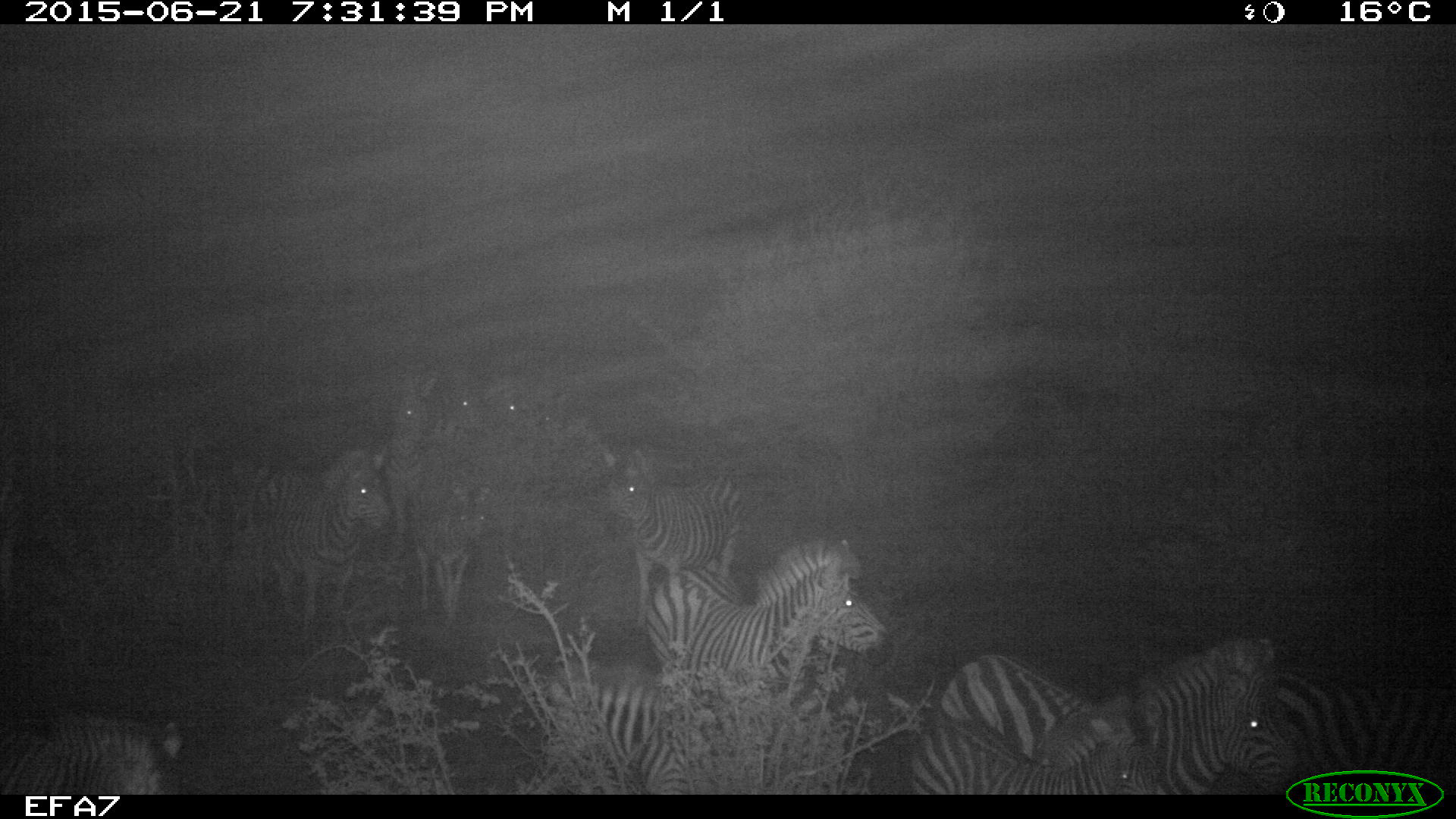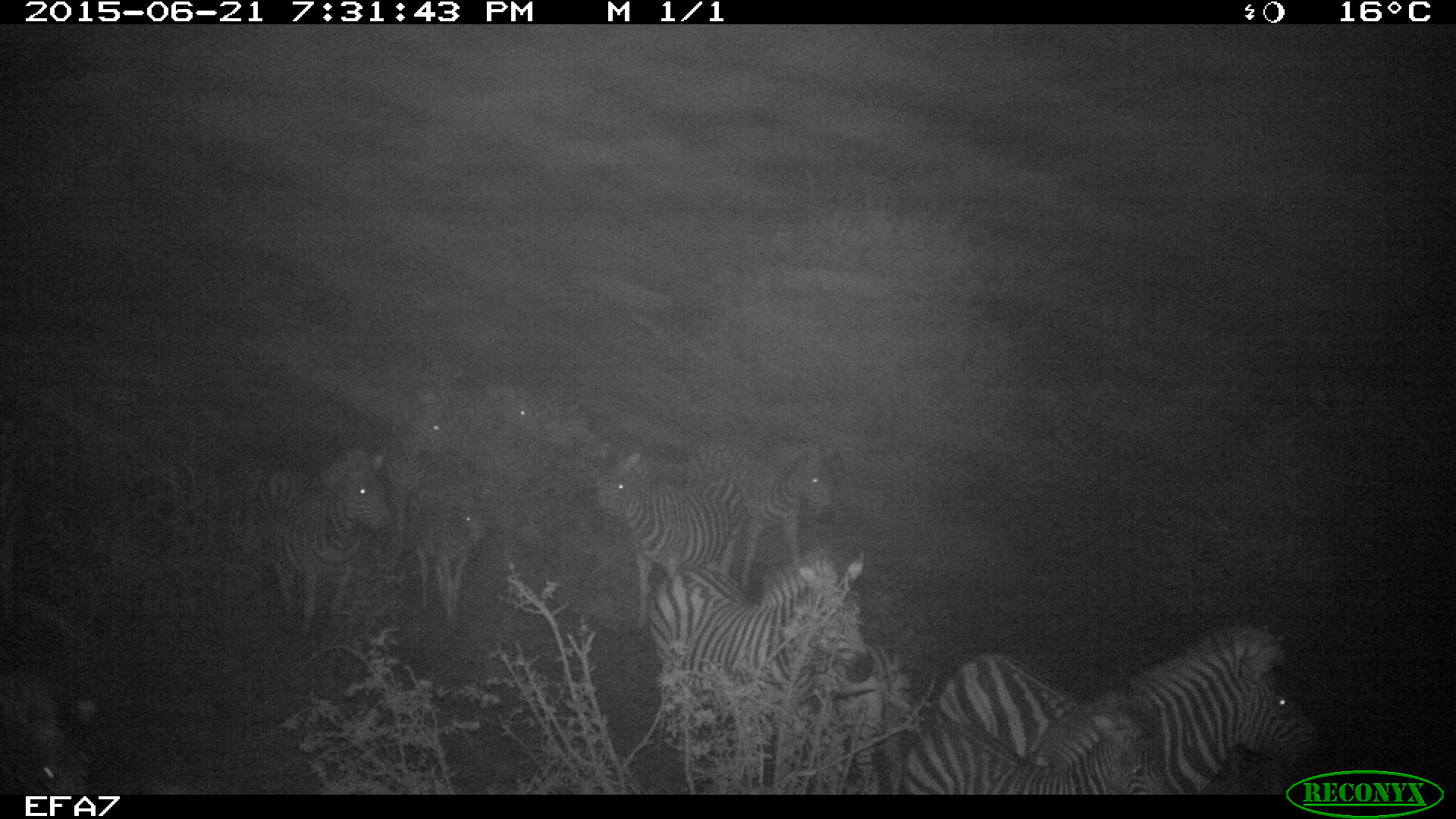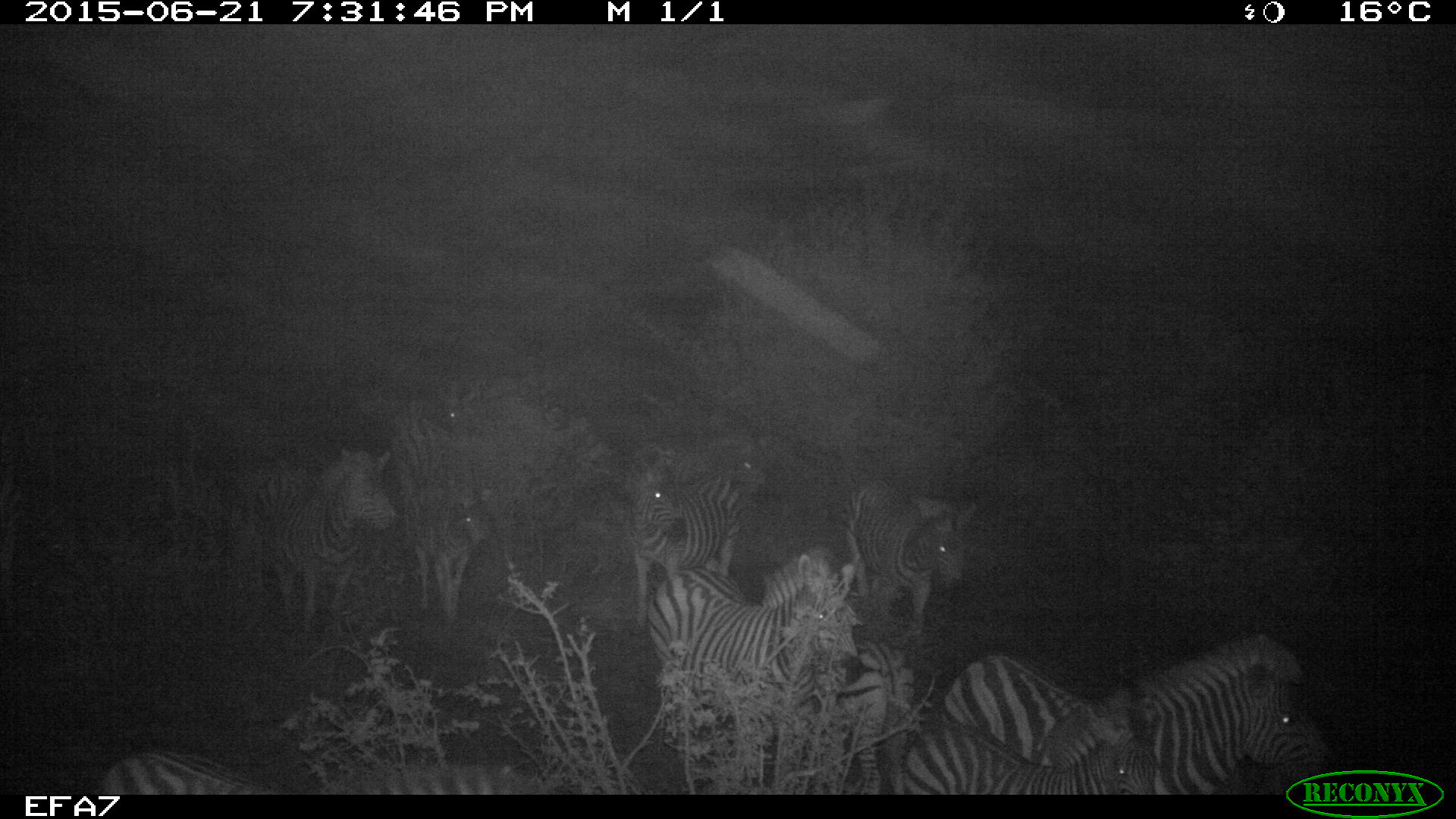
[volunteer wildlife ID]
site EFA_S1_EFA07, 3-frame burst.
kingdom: Animalia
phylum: Chordata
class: Mammalia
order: Perissodactyla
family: Equidae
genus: Equus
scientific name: Equus quagga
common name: plains zebra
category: zebraplains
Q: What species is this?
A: Zebraplains (plains zebra) (Equus quagga).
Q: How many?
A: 11-50.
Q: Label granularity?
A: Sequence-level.